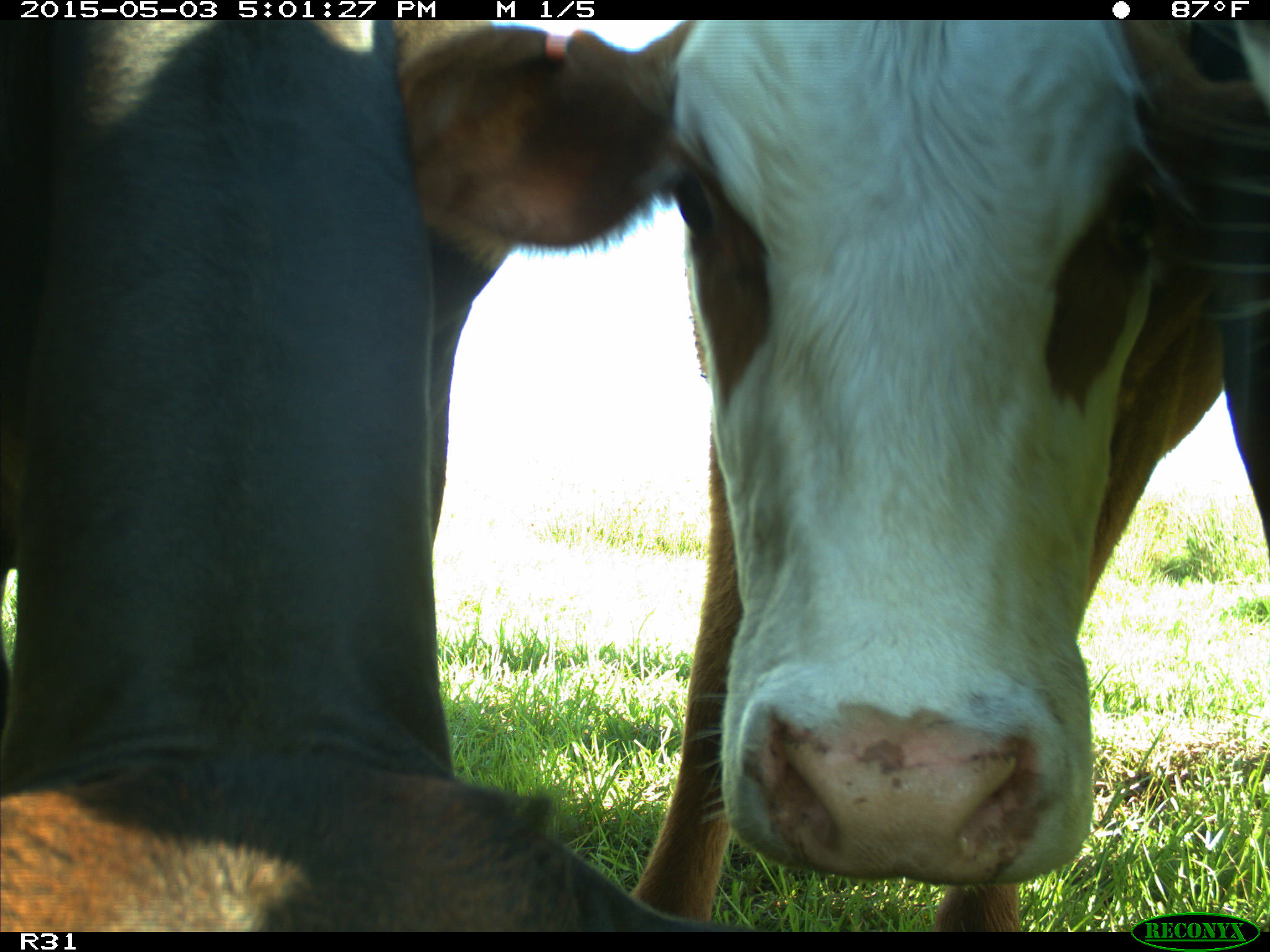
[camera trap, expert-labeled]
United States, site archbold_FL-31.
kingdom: Animalia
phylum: Chordata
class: Mammalia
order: Artiodactyla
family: Bovidae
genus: Bos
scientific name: Bos taurus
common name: domestic cow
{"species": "Bos taurus (domestic cow)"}